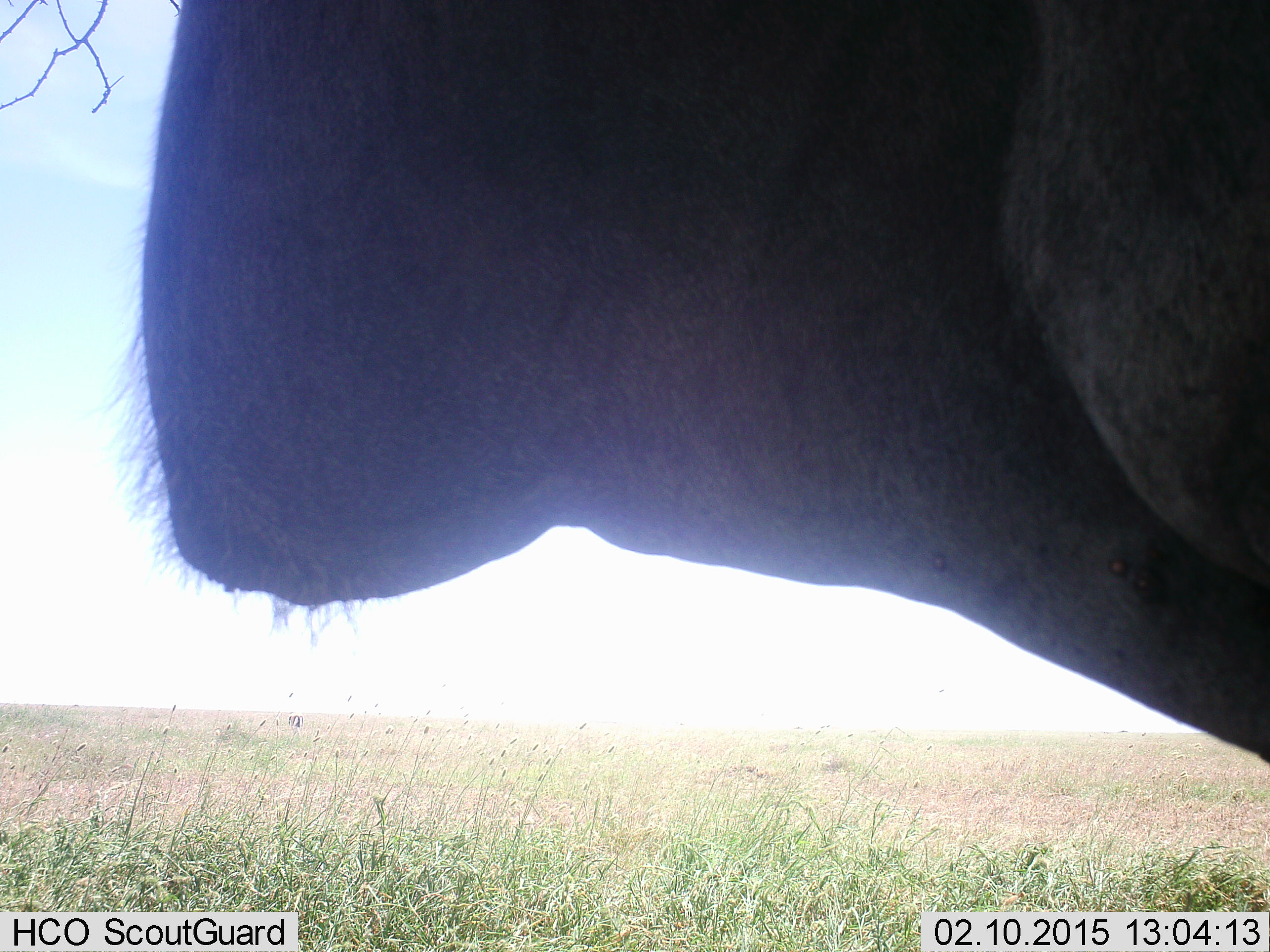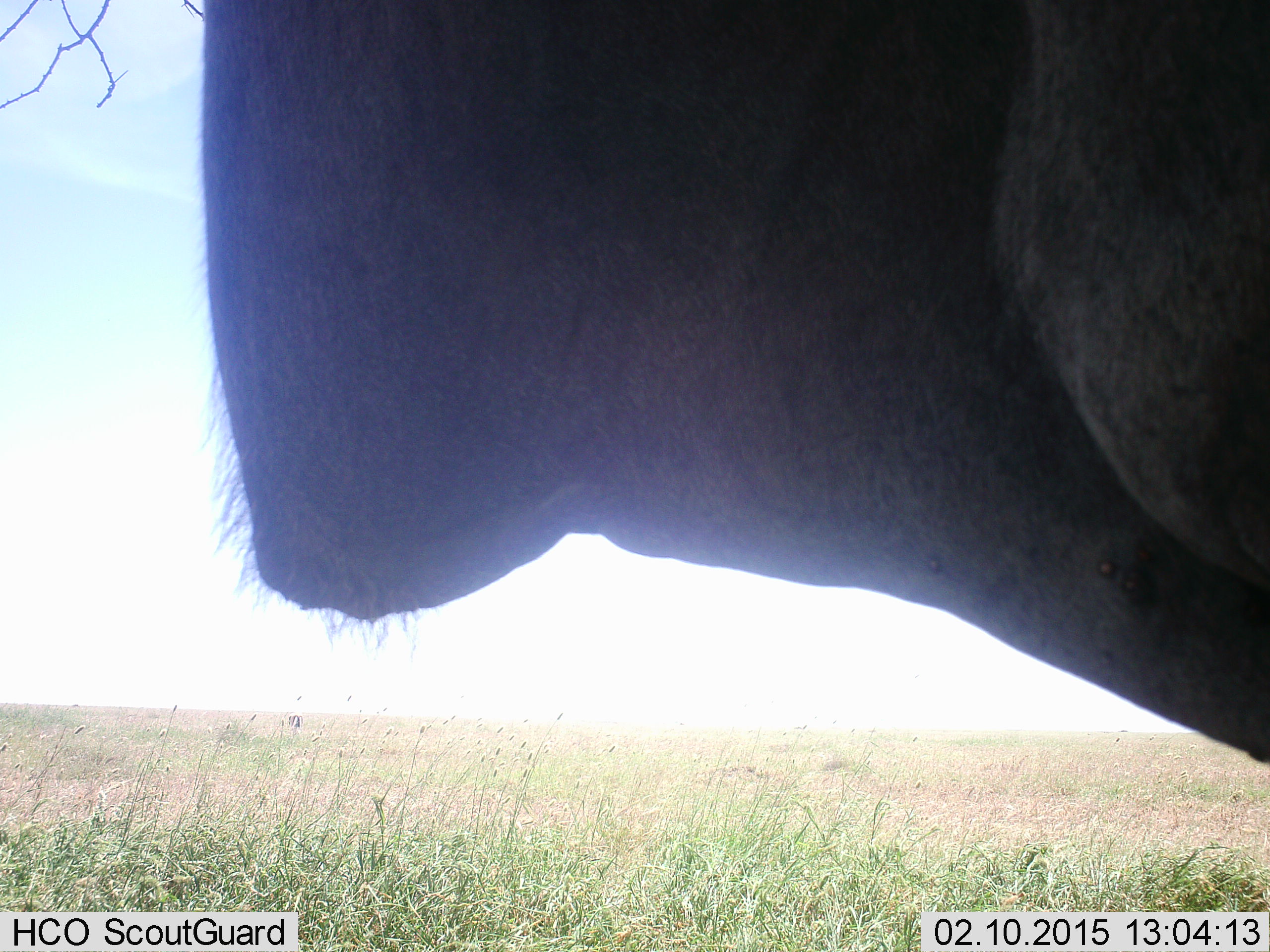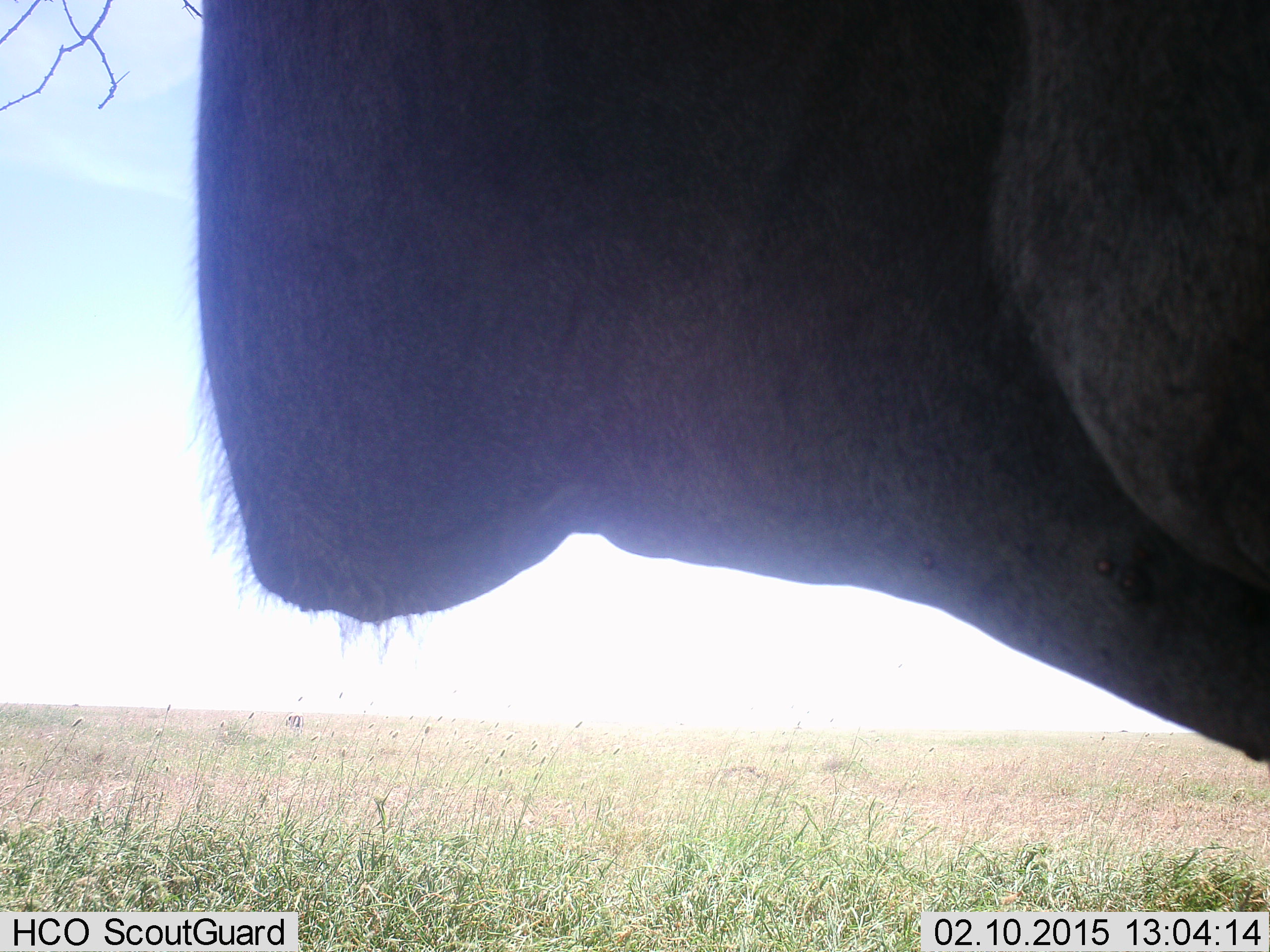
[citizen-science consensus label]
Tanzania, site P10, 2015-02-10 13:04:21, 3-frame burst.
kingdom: Animalia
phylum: Chordata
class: Mammalia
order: Artiodactyla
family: Bovidae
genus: Tragelaphus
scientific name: Tragelaphus oryx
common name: eland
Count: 1.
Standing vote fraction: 100%.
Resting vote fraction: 0%.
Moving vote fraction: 0%.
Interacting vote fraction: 0%.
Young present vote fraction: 0%.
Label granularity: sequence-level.